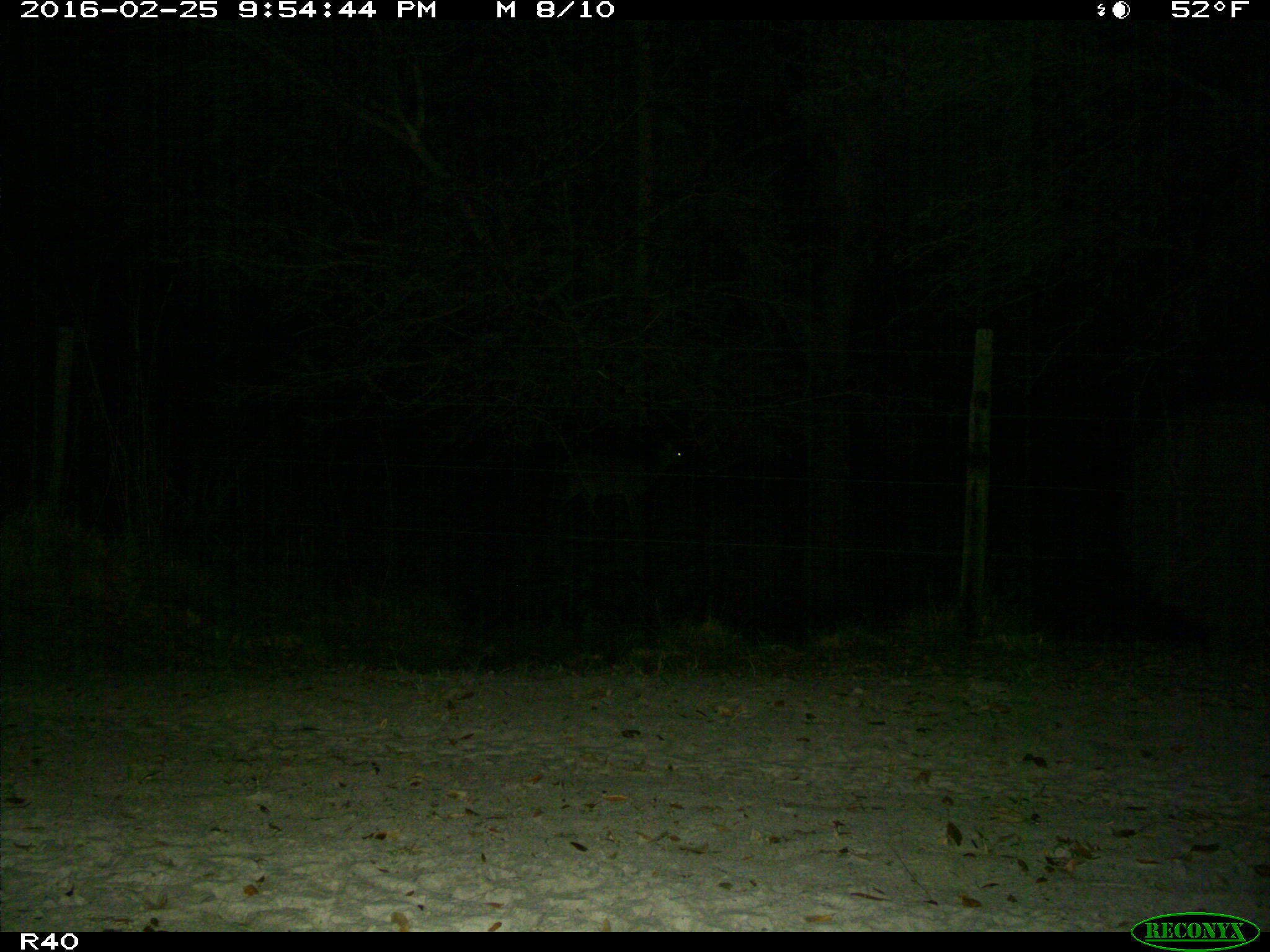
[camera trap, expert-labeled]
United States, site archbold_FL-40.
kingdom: Animalia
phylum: Chordata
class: Mammalia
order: Artiodactyla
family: Cervidae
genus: Odocoileus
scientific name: Odocoileus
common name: deer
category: unidentified deer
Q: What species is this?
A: Unidentified deer (deer) (Odocoileus).